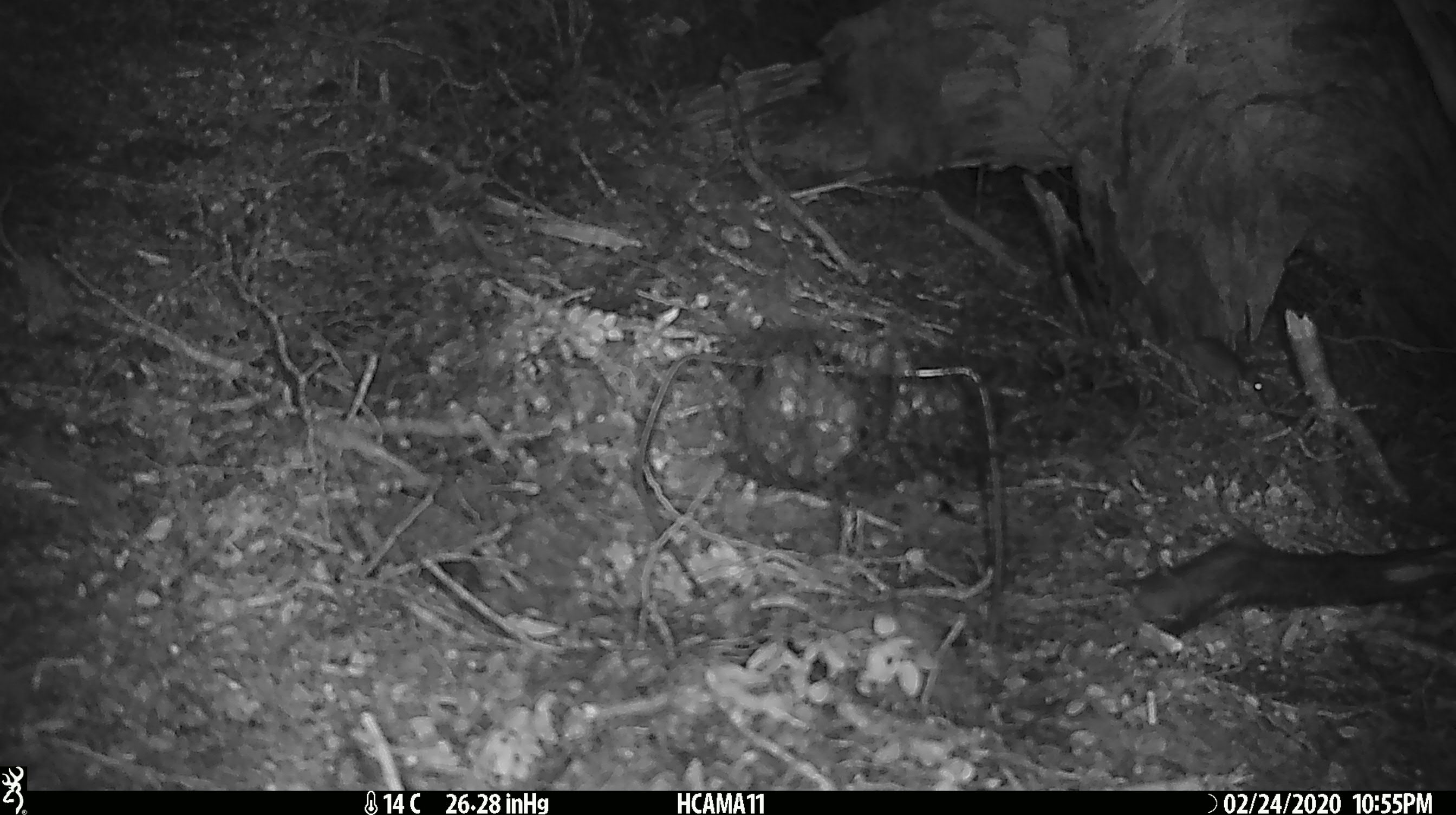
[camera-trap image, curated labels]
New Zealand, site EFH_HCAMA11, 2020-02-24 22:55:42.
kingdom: Animalia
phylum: Chordata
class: Mammalia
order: Rodentia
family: Muridae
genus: Mus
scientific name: Mus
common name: mouse